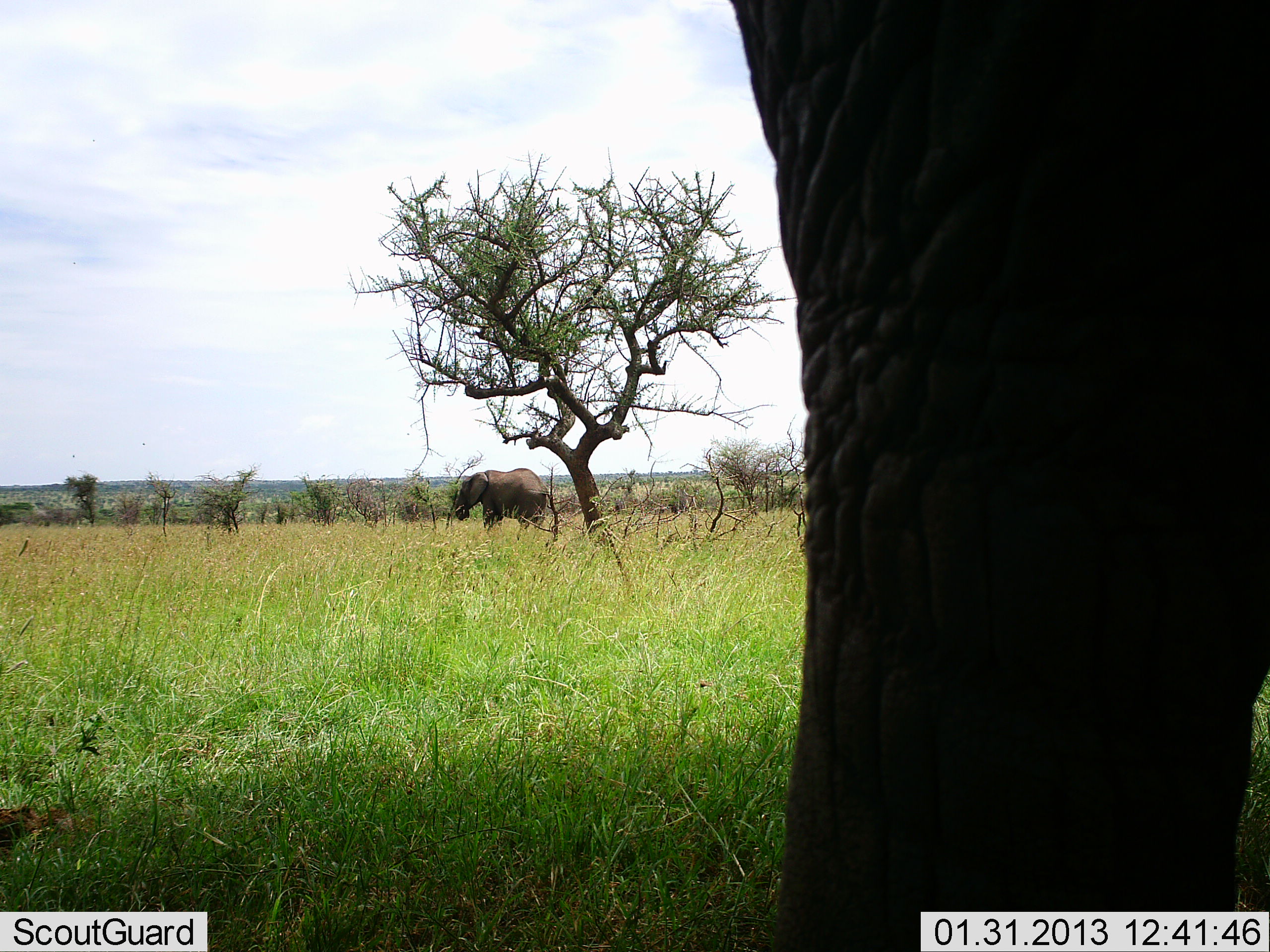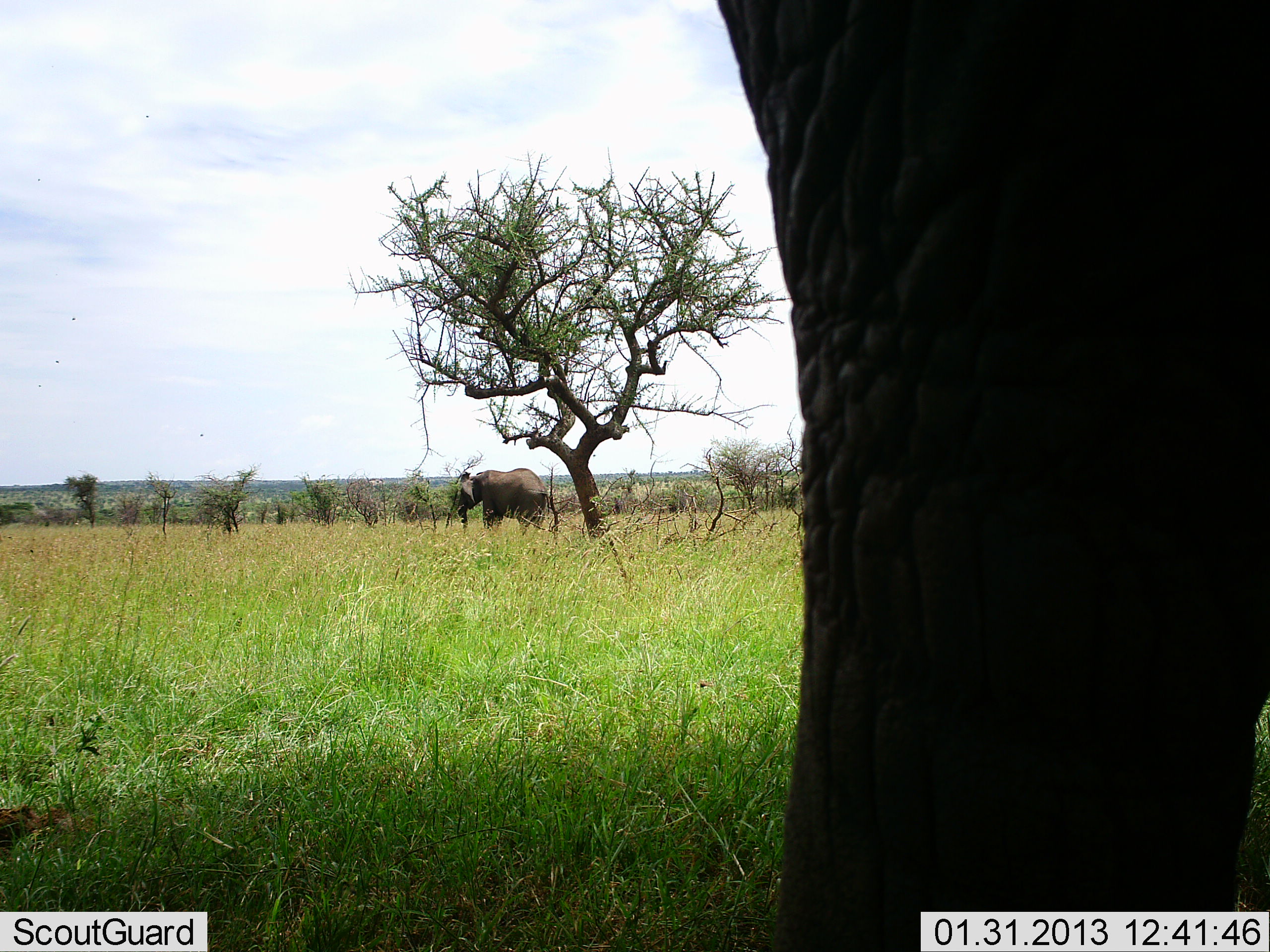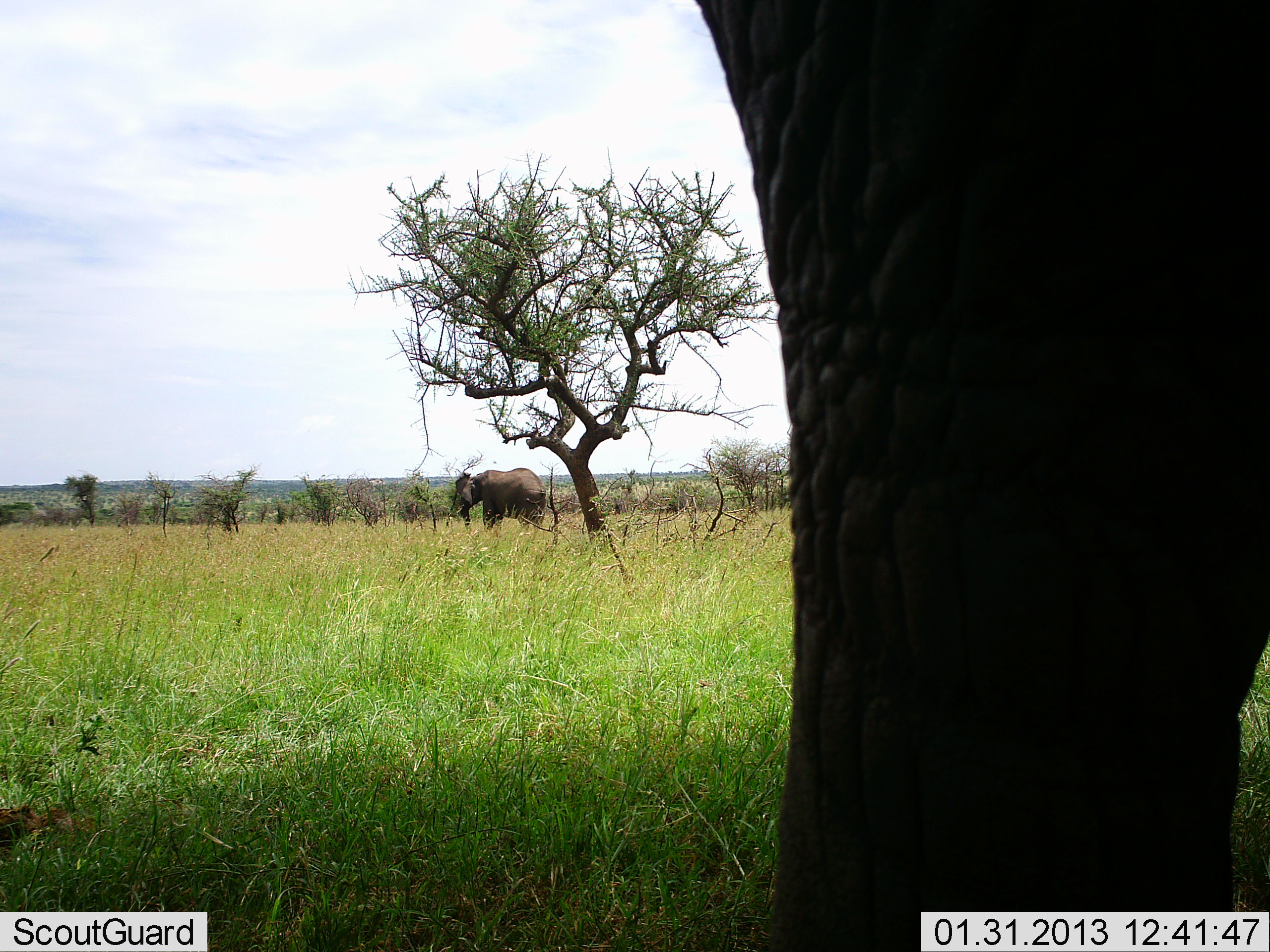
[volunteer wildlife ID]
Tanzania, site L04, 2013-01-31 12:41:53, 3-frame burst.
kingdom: Animalia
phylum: Chordata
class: Mammalia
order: Proboscidea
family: Elephantidae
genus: Loxodonta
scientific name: Loxodonta africana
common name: african bush elephant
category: elephant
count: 2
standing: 86%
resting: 0%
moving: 5%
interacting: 0%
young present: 0%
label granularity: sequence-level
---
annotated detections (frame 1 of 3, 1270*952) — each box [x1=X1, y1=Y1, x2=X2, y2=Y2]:
animal: [x1=727, y1=0, x2=1270, y2=952]; [x1=455, y1=468, x2=551, y2=527]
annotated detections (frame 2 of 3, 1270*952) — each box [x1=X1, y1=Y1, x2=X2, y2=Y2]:
animal: [x1=717, y1=0, x2=1270, y2=952]; [x1=457, y1=469, x2=549, y2=529]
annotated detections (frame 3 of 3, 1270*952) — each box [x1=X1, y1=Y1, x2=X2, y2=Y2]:
animal: [x1=694, y1=0, x2=1270, y2=952]; [x1=452, y1=467, x2=551, y2=531]